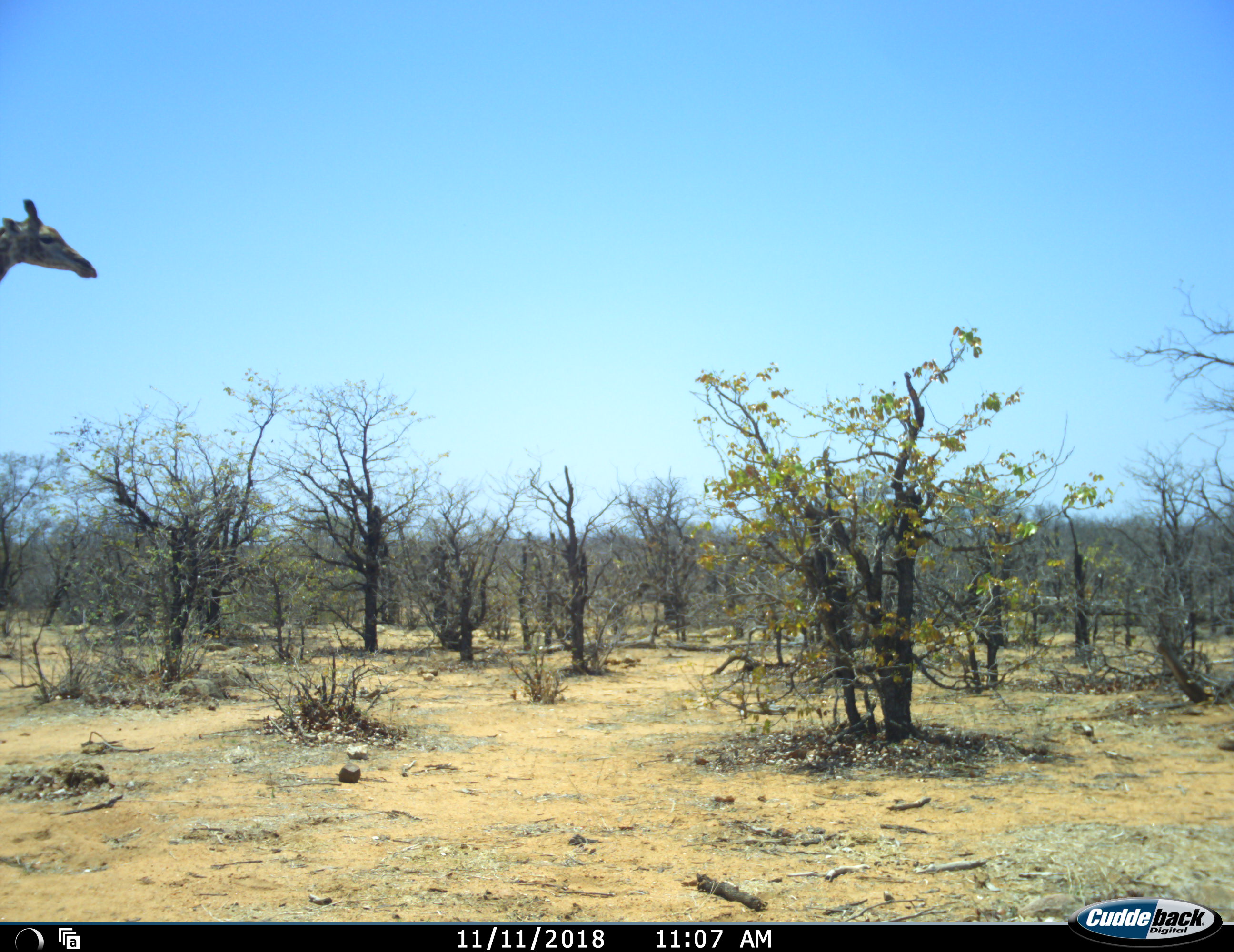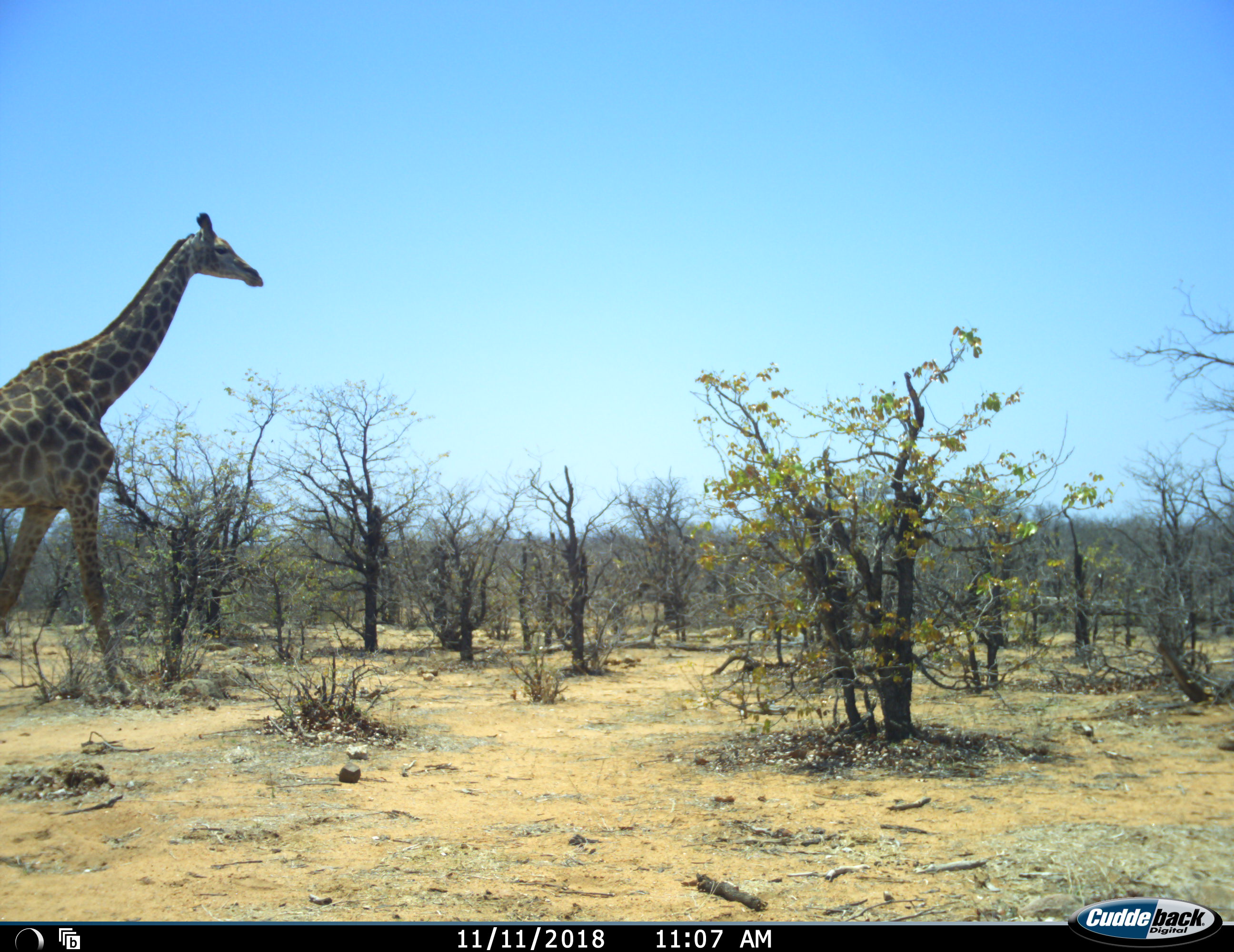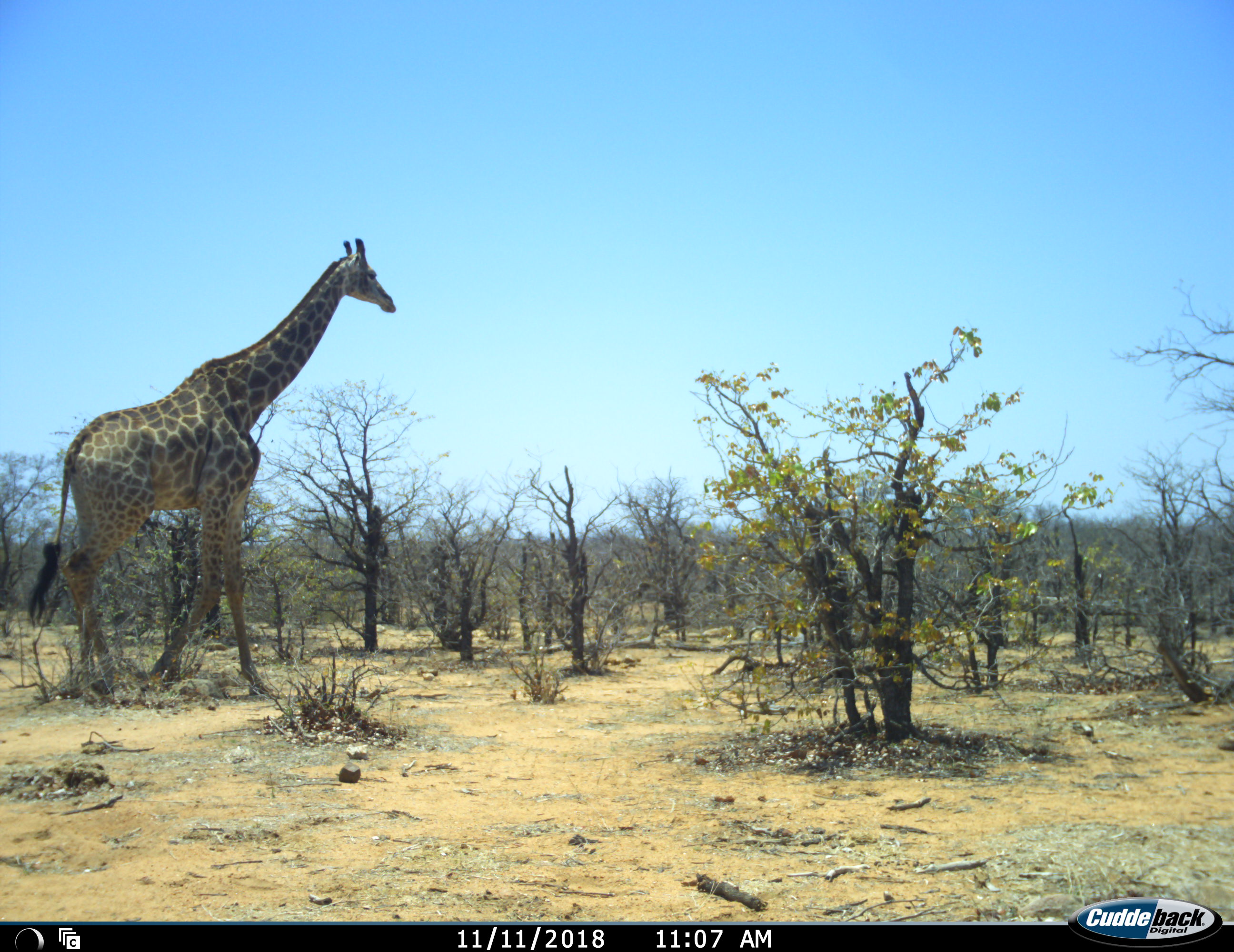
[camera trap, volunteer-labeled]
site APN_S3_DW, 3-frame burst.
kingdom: Animalia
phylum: Chordata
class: Mammalia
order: Artiodactyla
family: Giraffidae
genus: Giraffa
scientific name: Giraffa camelopardalis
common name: giraffe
Giraffe (Giraffa camelopardalis), count 1. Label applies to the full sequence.